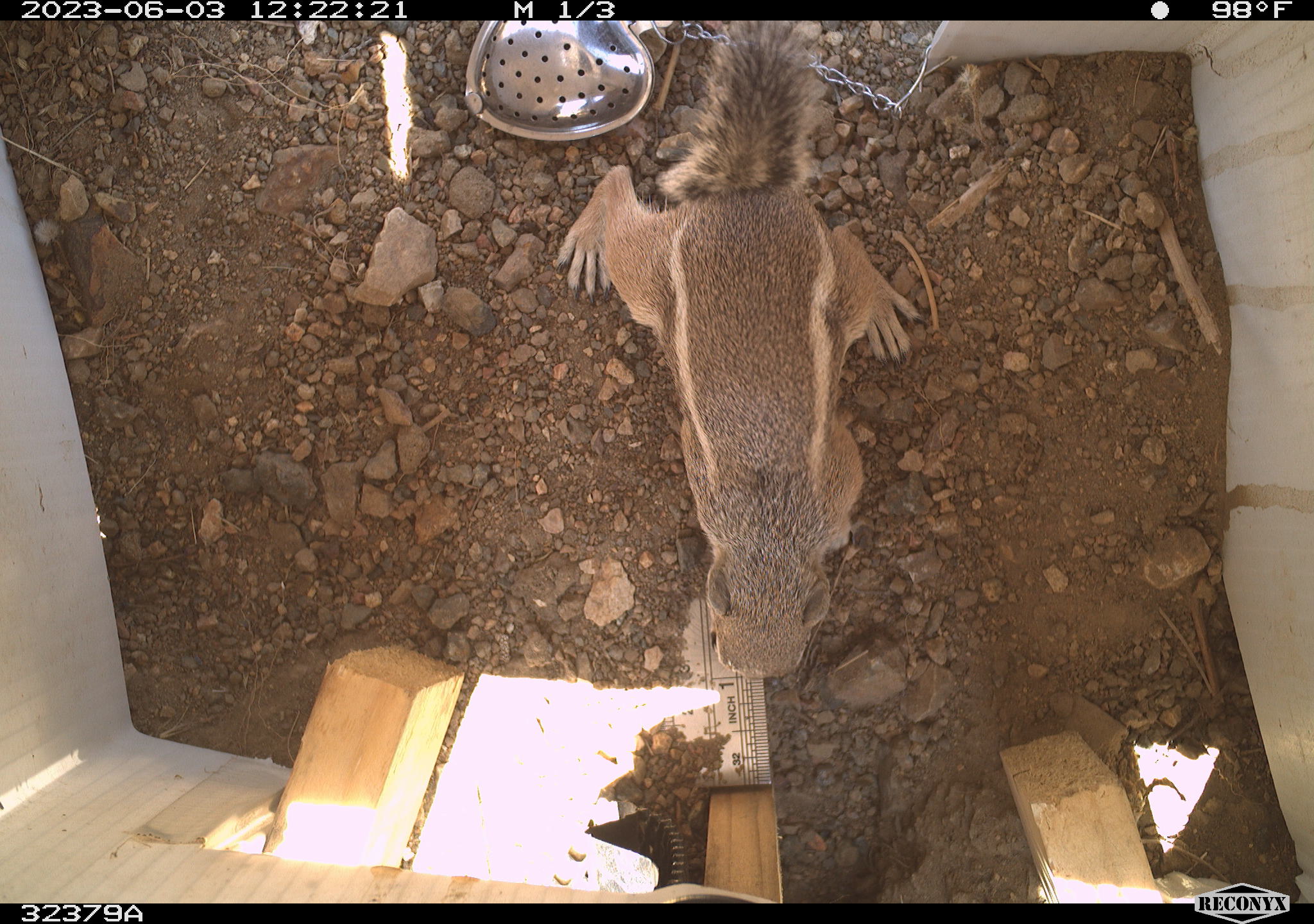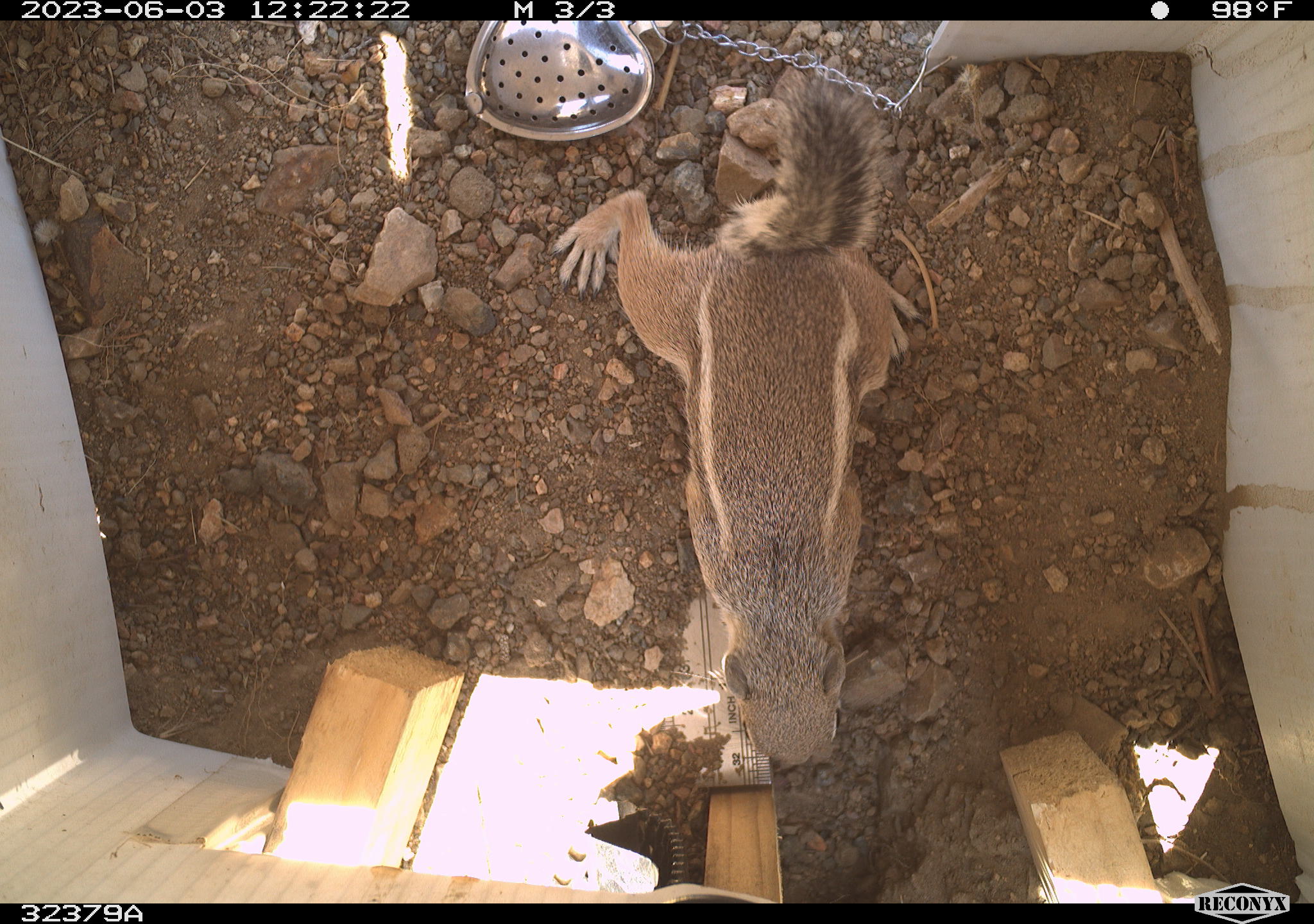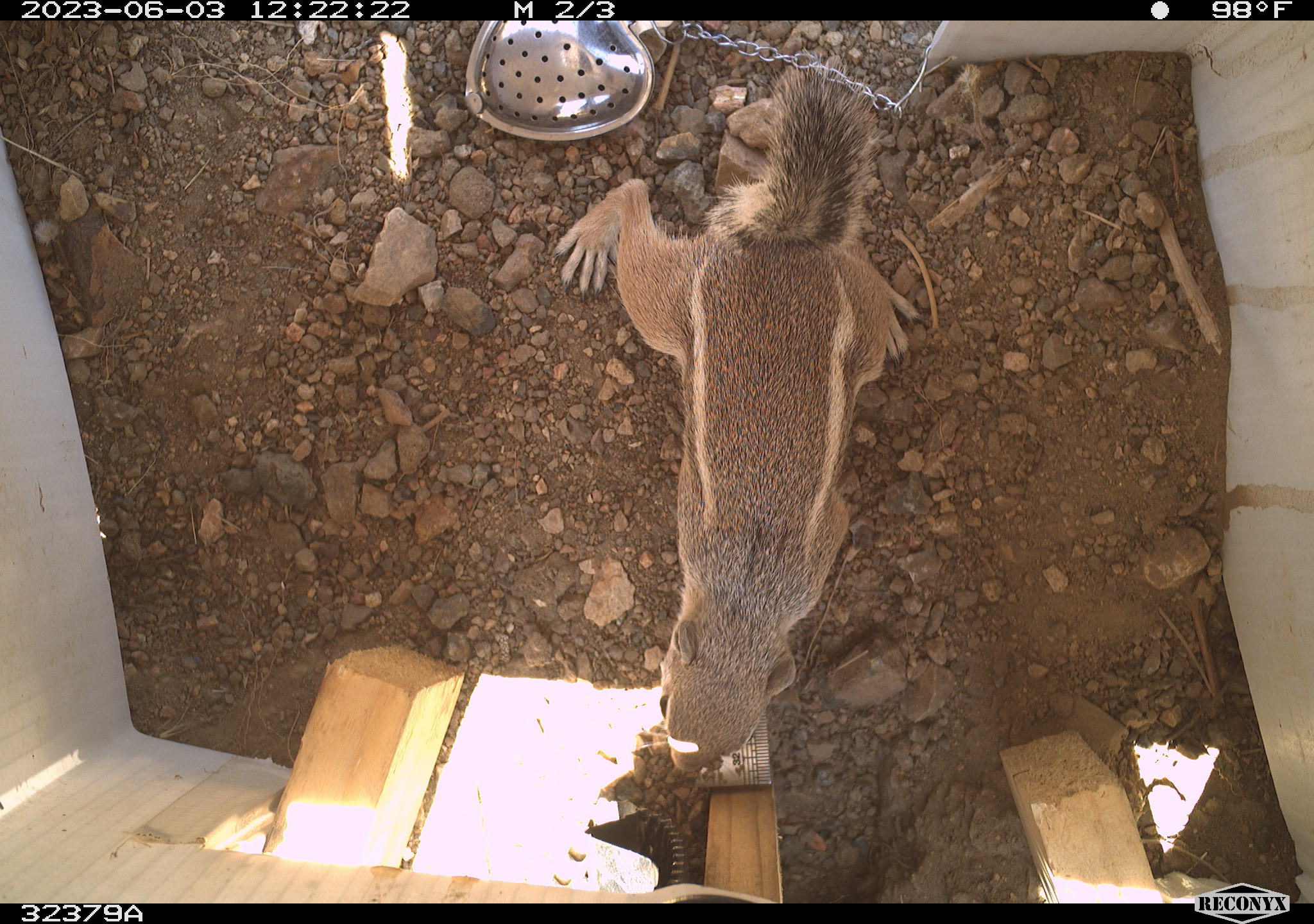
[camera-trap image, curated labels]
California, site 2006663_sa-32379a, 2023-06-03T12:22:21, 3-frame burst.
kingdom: Animalia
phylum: Chordata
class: Mammalia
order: Rodentia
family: Sciuridae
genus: Ammospermophilus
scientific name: Ammospermophilus leucurus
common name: white-tailed antelope squirrel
White-tailed antelope squirrel (Ammospermophilus leucurus).